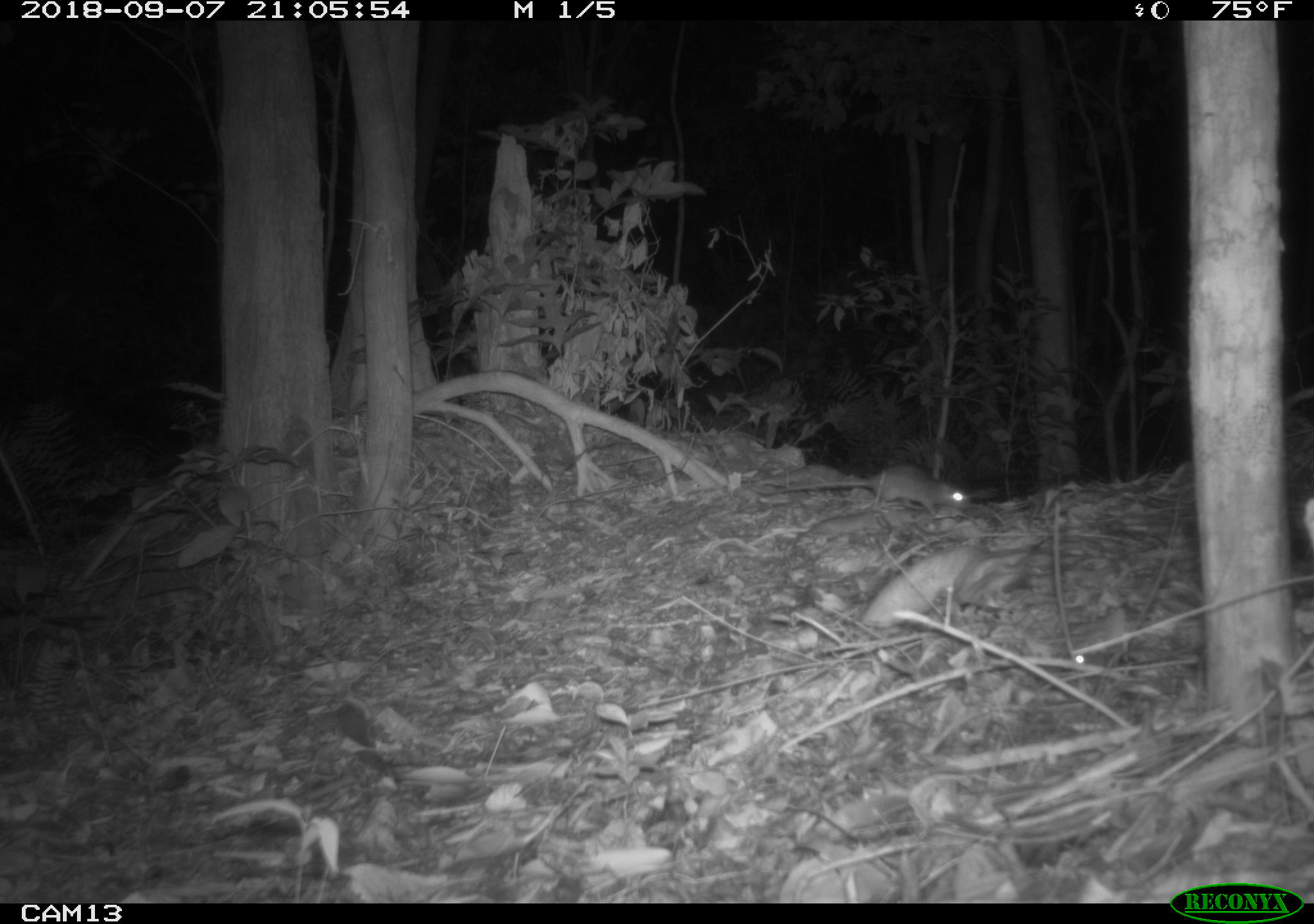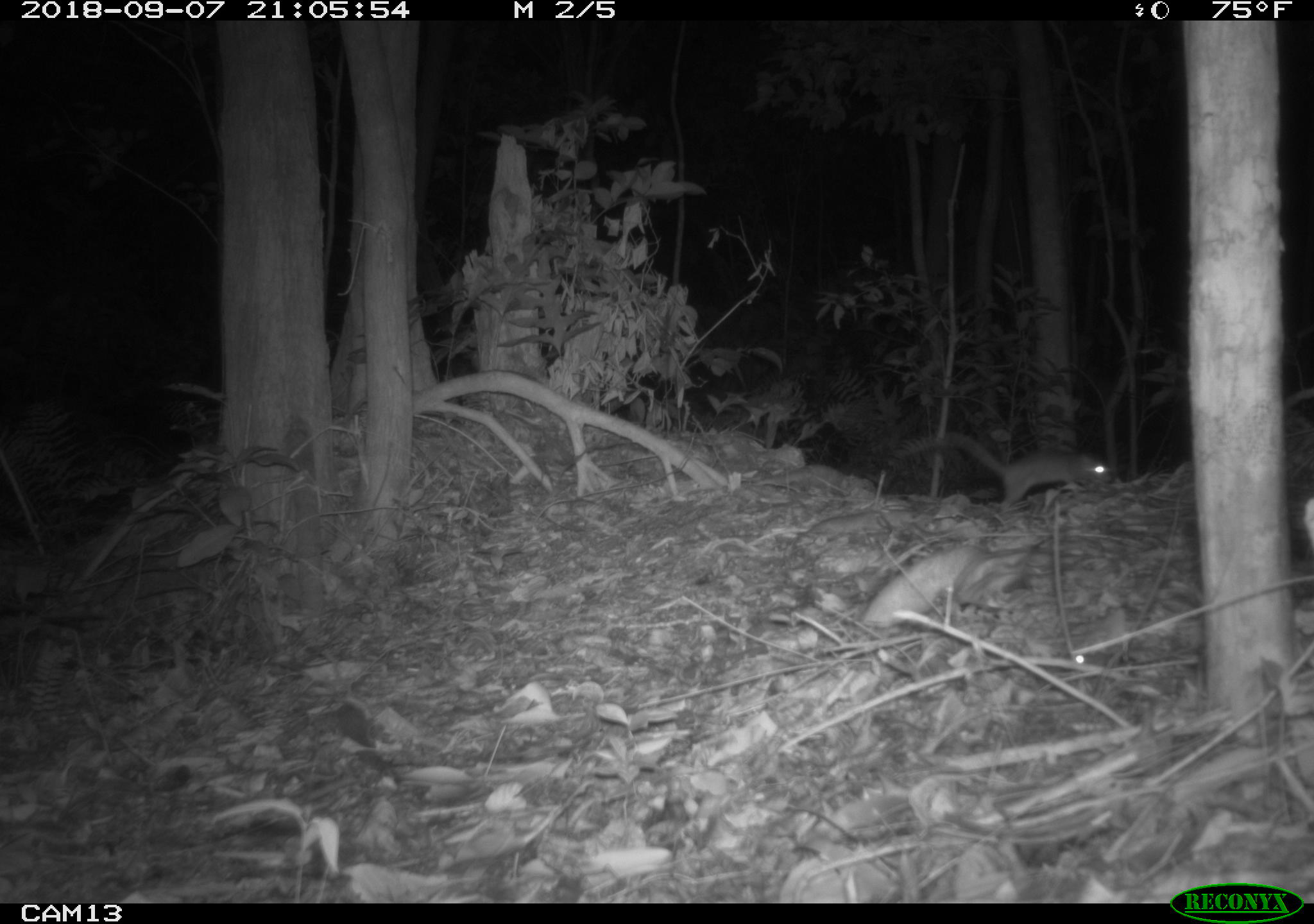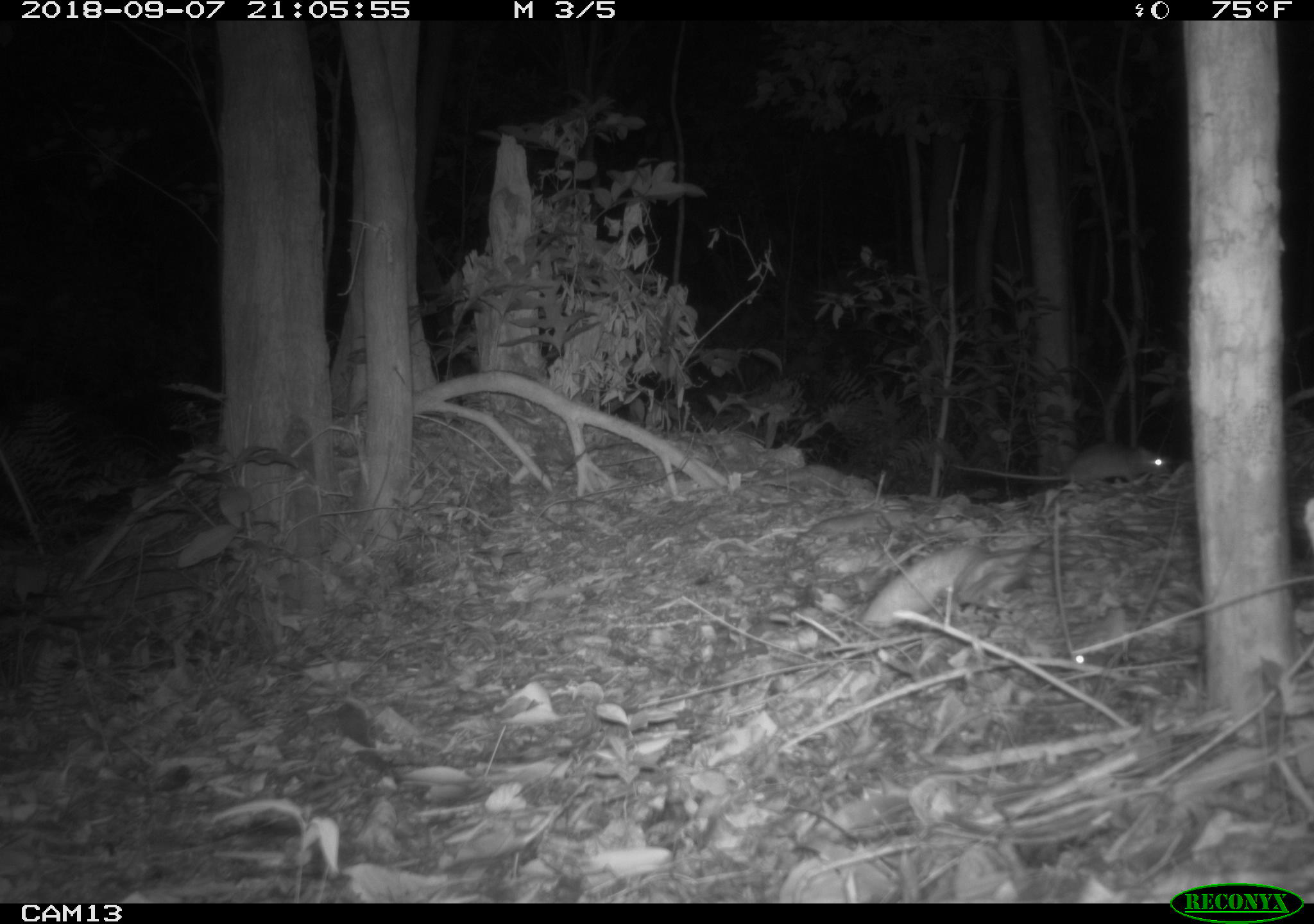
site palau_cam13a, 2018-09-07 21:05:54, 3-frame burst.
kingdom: Animalia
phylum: Chordata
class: Mammalia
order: Rodentia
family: Muridae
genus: Rattus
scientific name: Rattus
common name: rat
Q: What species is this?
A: Rat (Rattus).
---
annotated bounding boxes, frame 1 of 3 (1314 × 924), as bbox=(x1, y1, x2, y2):
rat: bbox=(794, 464, 967, 518)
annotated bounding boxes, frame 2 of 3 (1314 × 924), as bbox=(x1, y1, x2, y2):
rat: bbox=(884, 431, 1112, 511)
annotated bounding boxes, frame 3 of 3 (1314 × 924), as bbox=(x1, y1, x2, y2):
rat: bbox=(949, 439, 1166, 496)